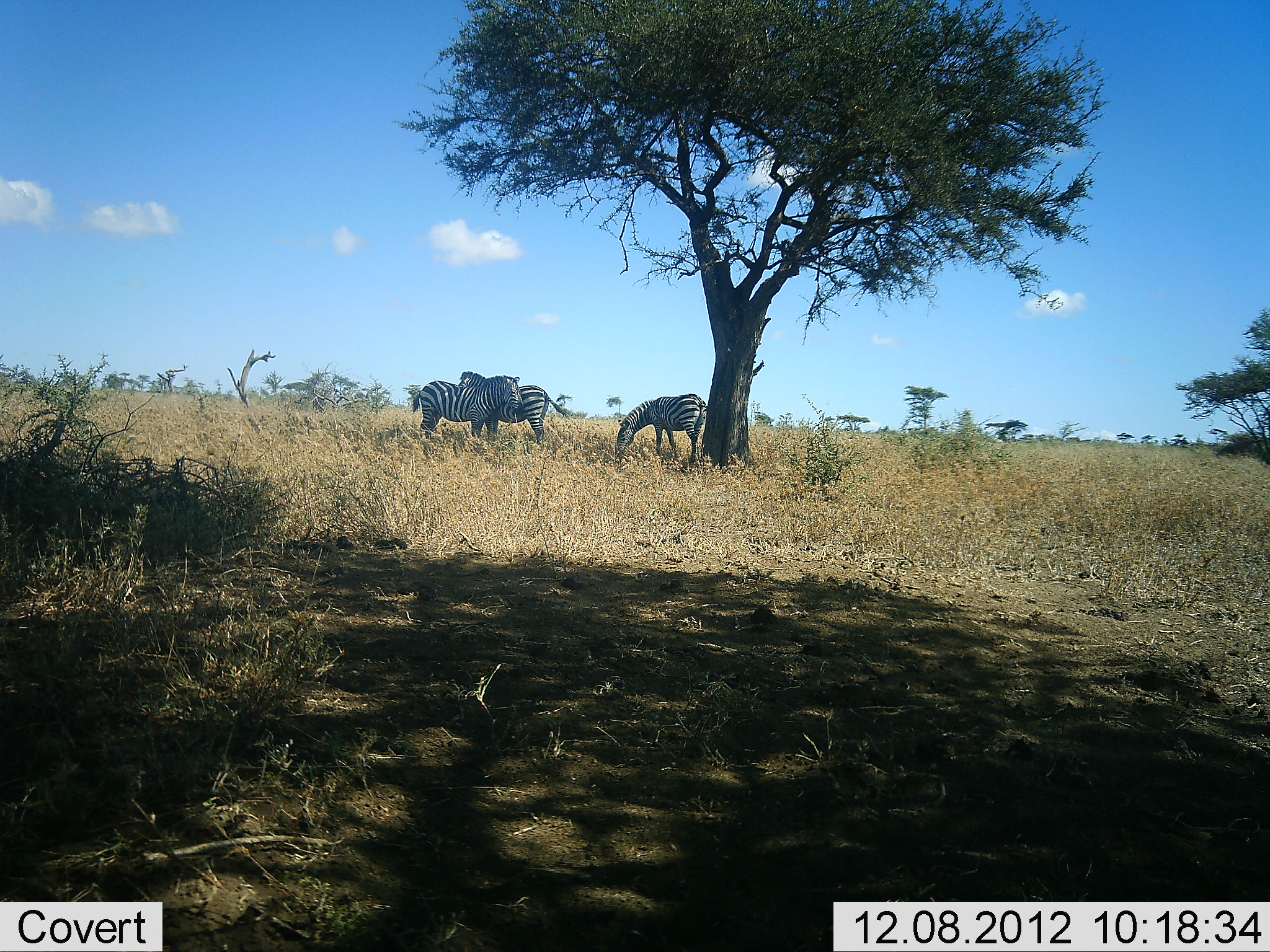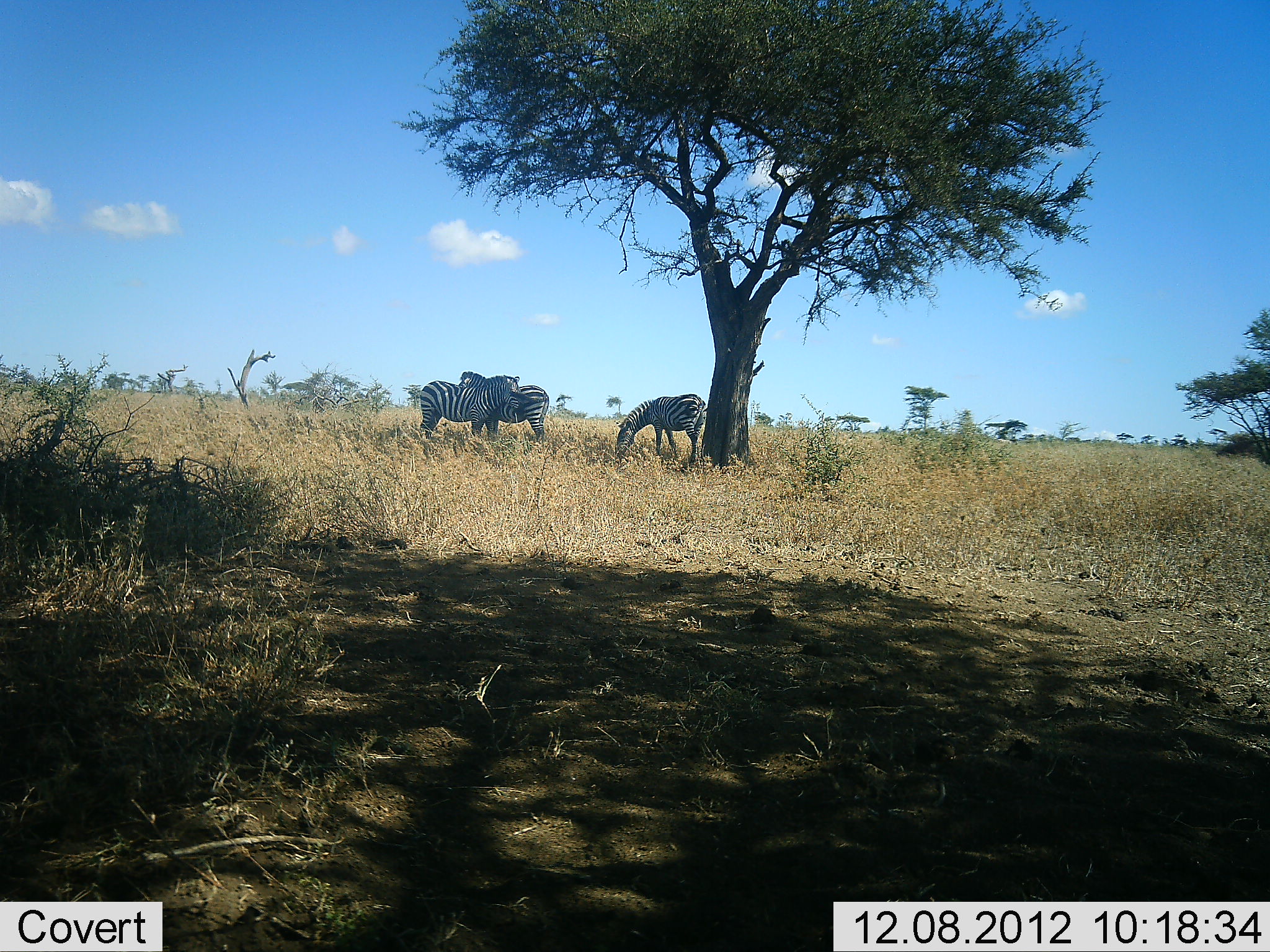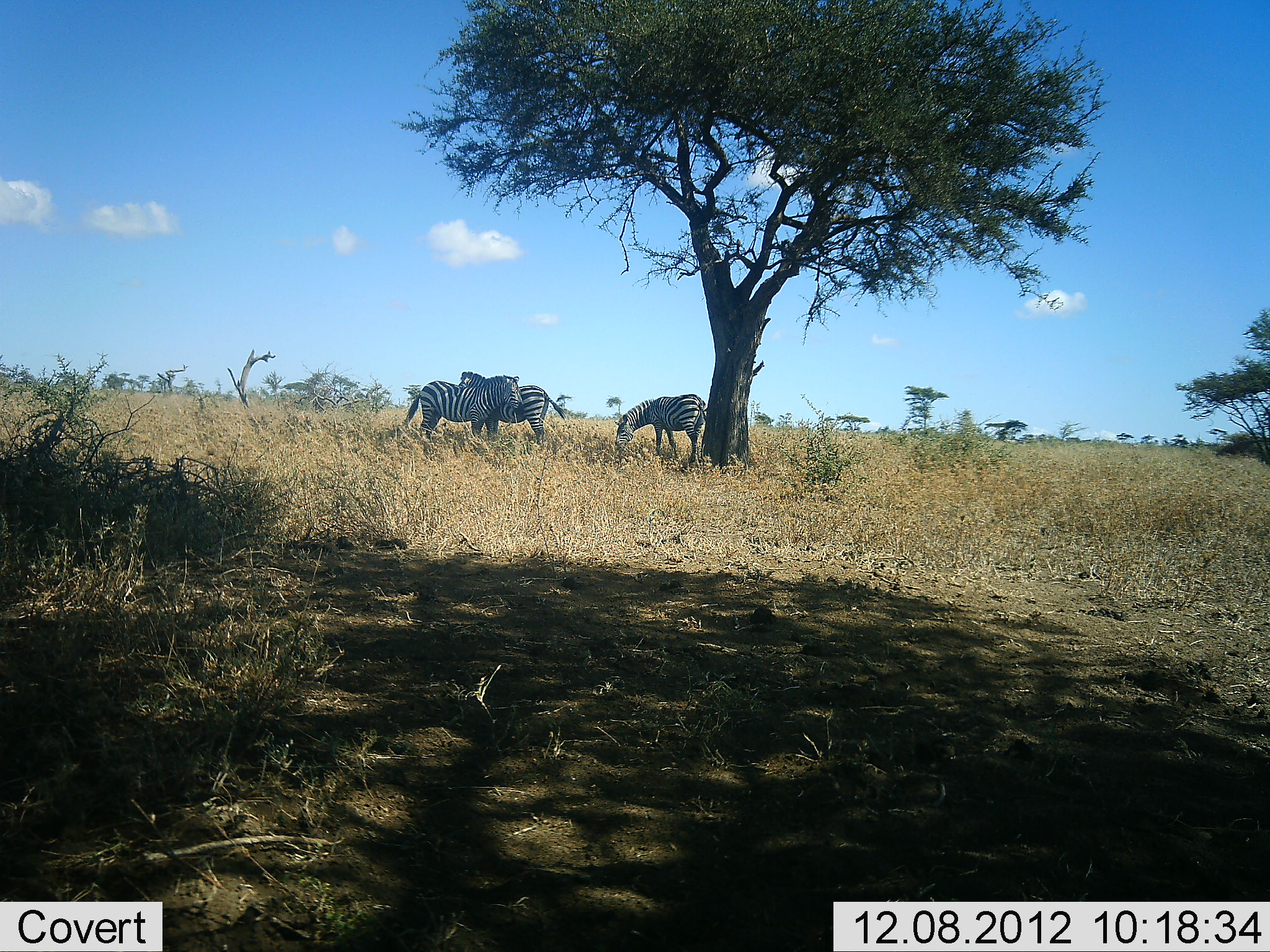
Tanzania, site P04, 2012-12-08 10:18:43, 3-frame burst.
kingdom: Animalia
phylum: Chordata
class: Mammalia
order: Perissodactyla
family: Equidae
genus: Equus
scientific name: Equus quagga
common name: plains zebra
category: zebra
Zebra (plains zebra) (Equus quagga), count 3. Behavior (volunteer vote fractions): standing 80%, resting 10%, moving 0%, interacting 20%. Young present (vote fraction): 0%. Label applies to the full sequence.